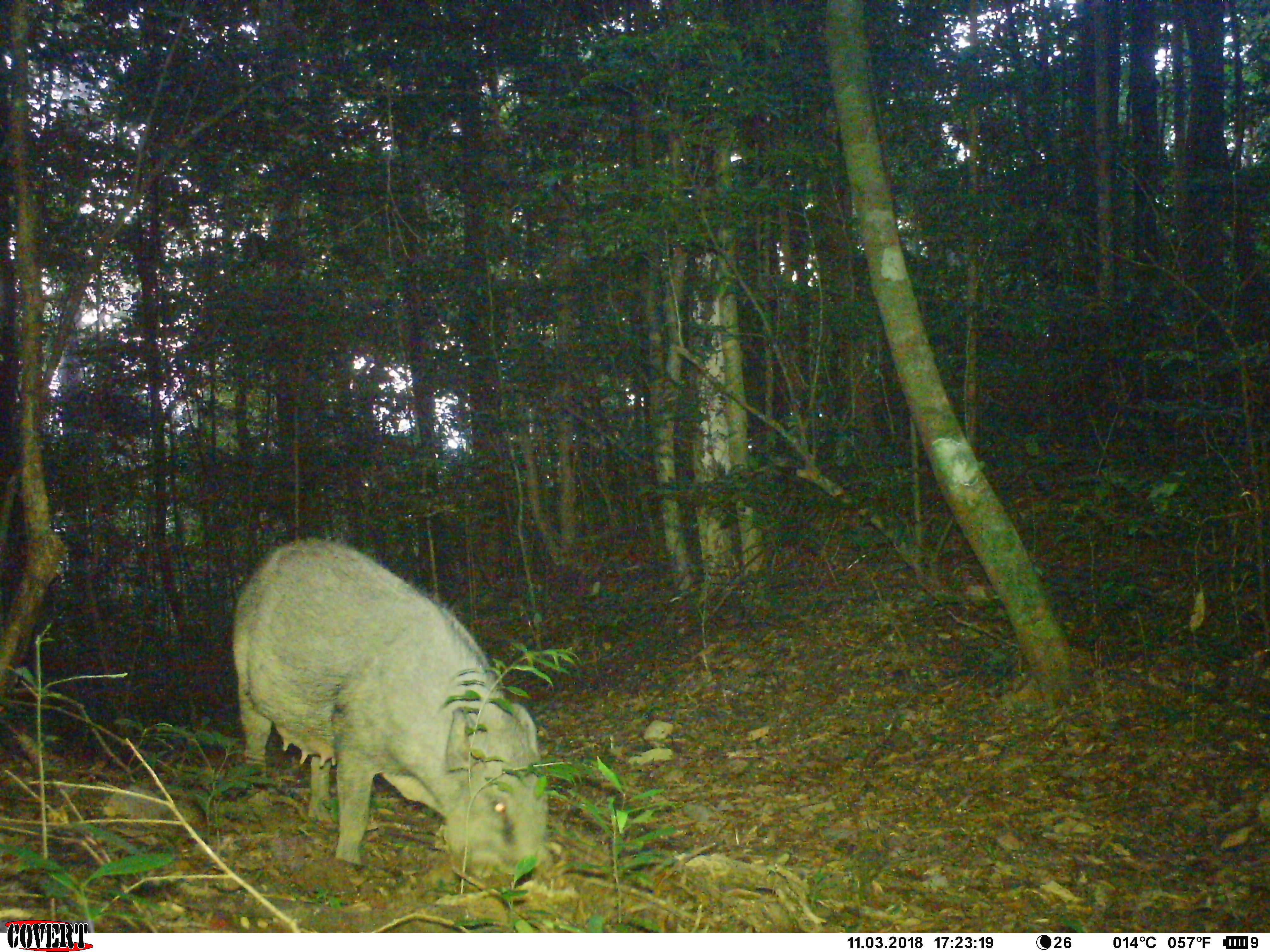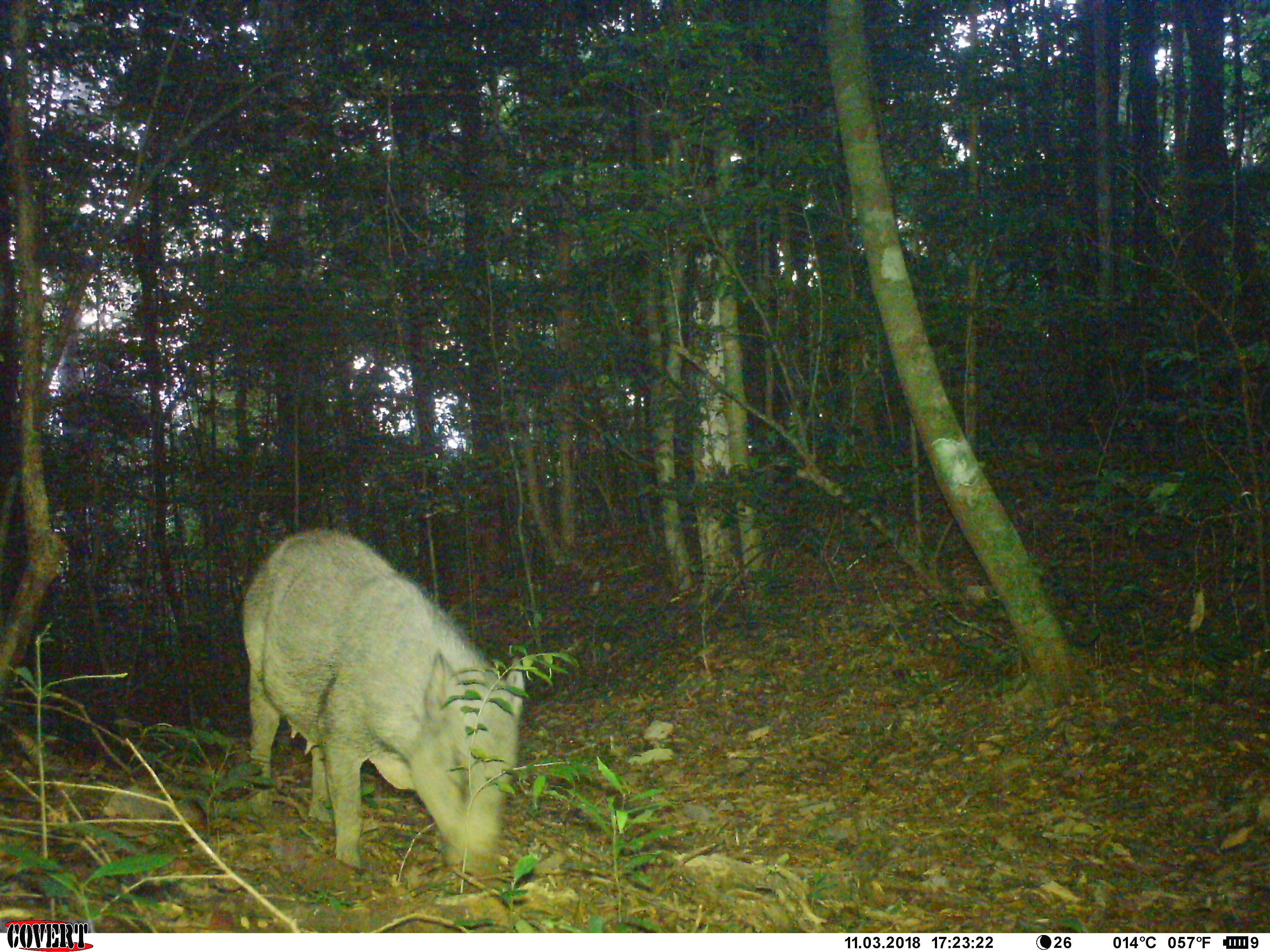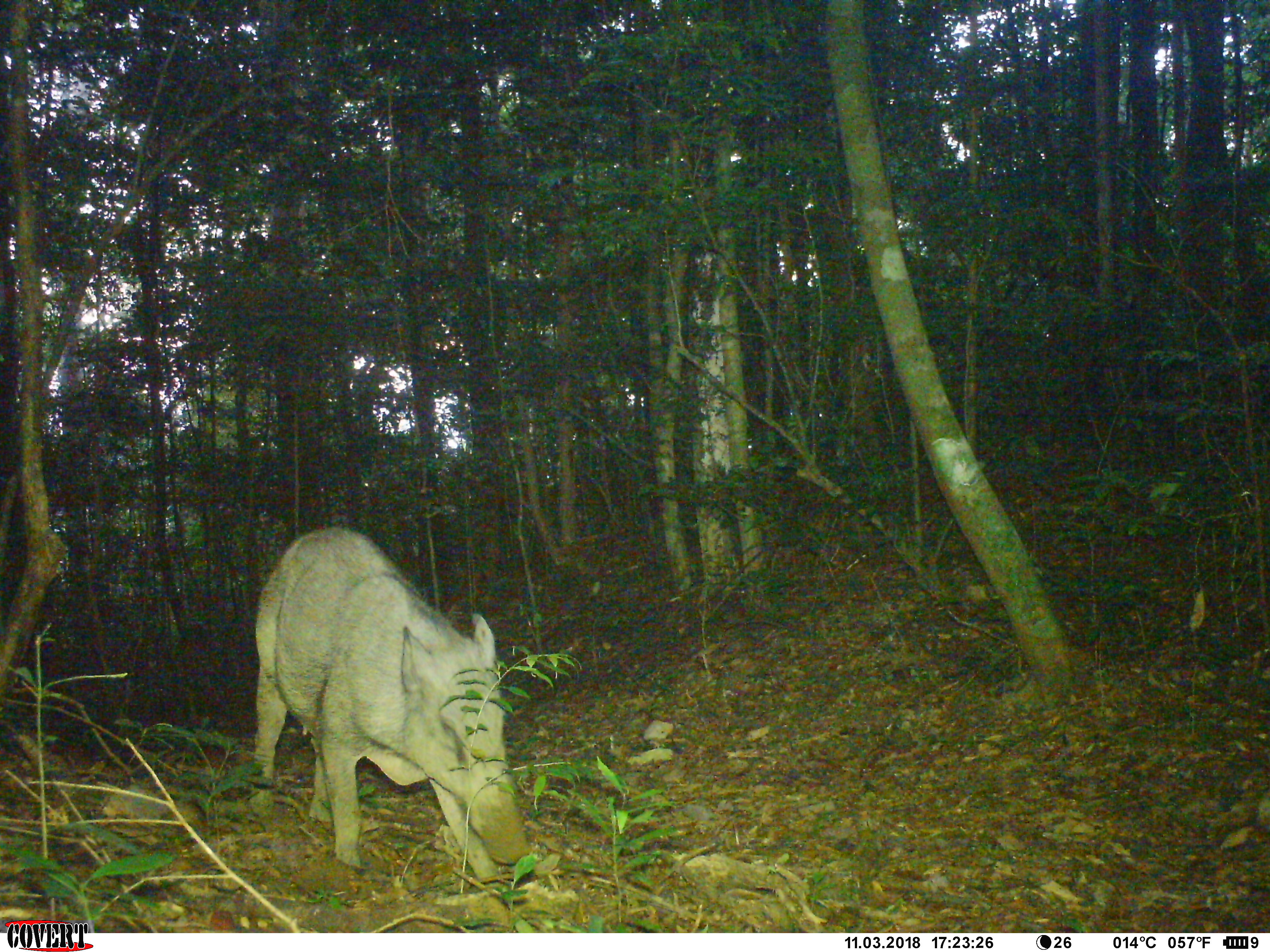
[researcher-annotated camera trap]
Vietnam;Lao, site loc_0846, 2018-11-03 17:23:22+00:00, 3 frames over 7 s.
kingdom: Animalia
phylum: Chordata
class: Mammalia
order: Artiodactyla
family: Suidae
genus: Sus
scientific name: Sus scrofa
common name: eurasian wild pig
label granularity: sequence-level